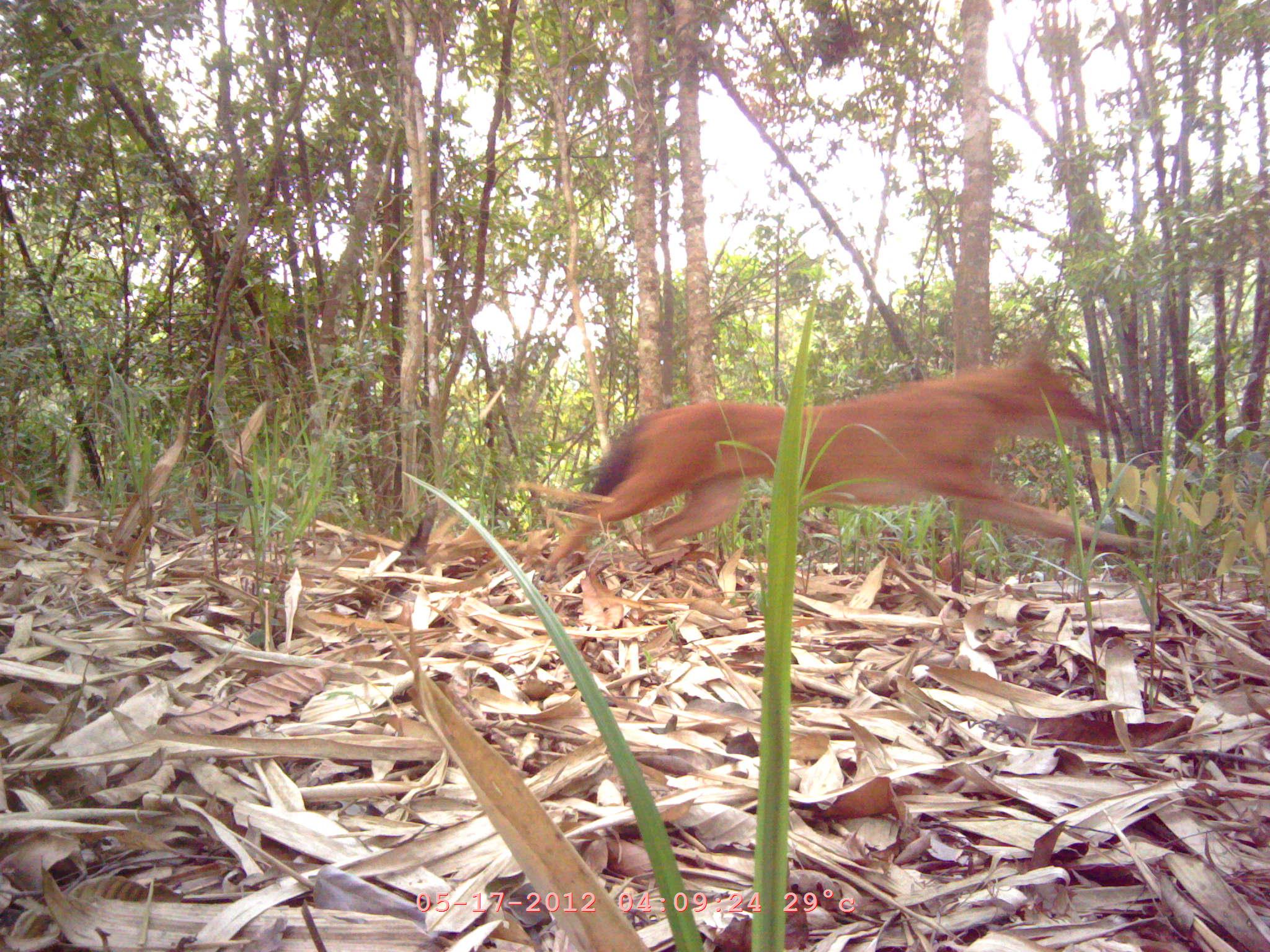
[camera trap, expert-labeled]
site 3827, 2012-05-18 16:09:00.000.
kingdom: Animalia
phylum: Chordata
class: Mammalia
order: Carnivora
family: Canidae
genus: Cuon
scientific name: Cuon alpinus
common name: dhole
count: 1